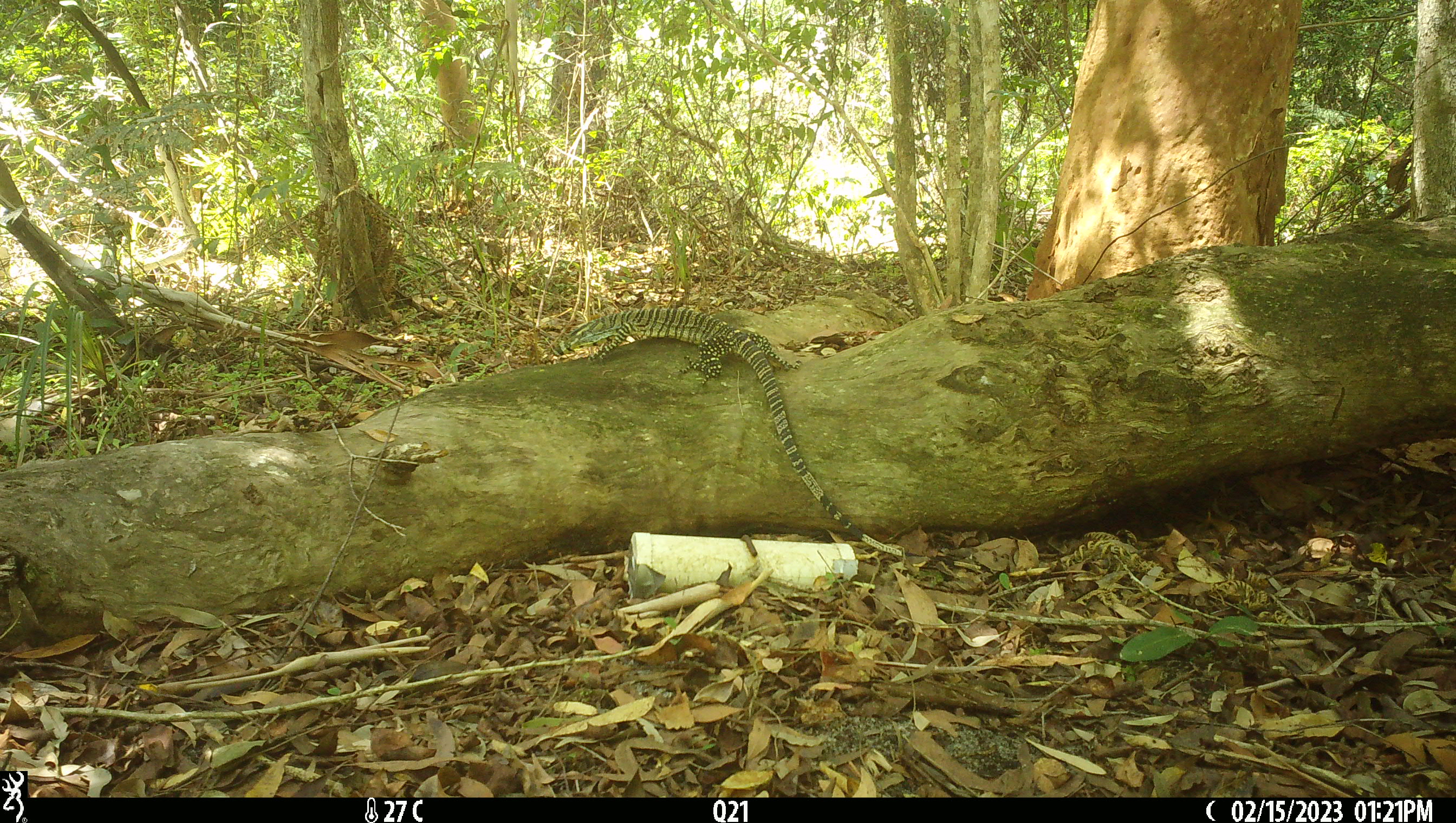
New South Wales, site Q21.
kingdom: Animalia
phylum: Chordata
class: Reptilia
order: Squamata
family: Varanidae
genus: Varanus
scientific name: Varanus varius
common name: lace monitor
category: goanna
Goanna (lace monitor) (Varanus varius).